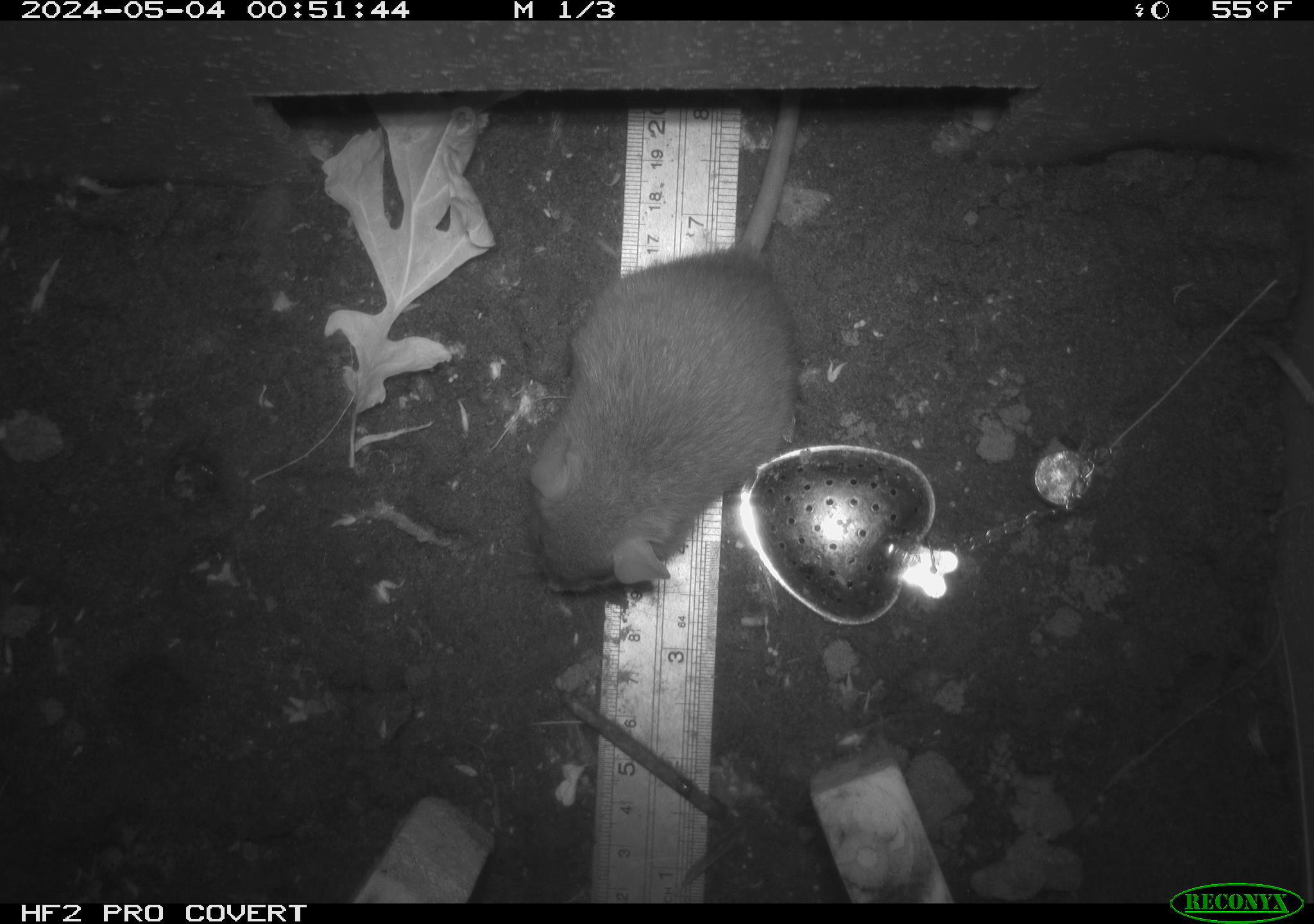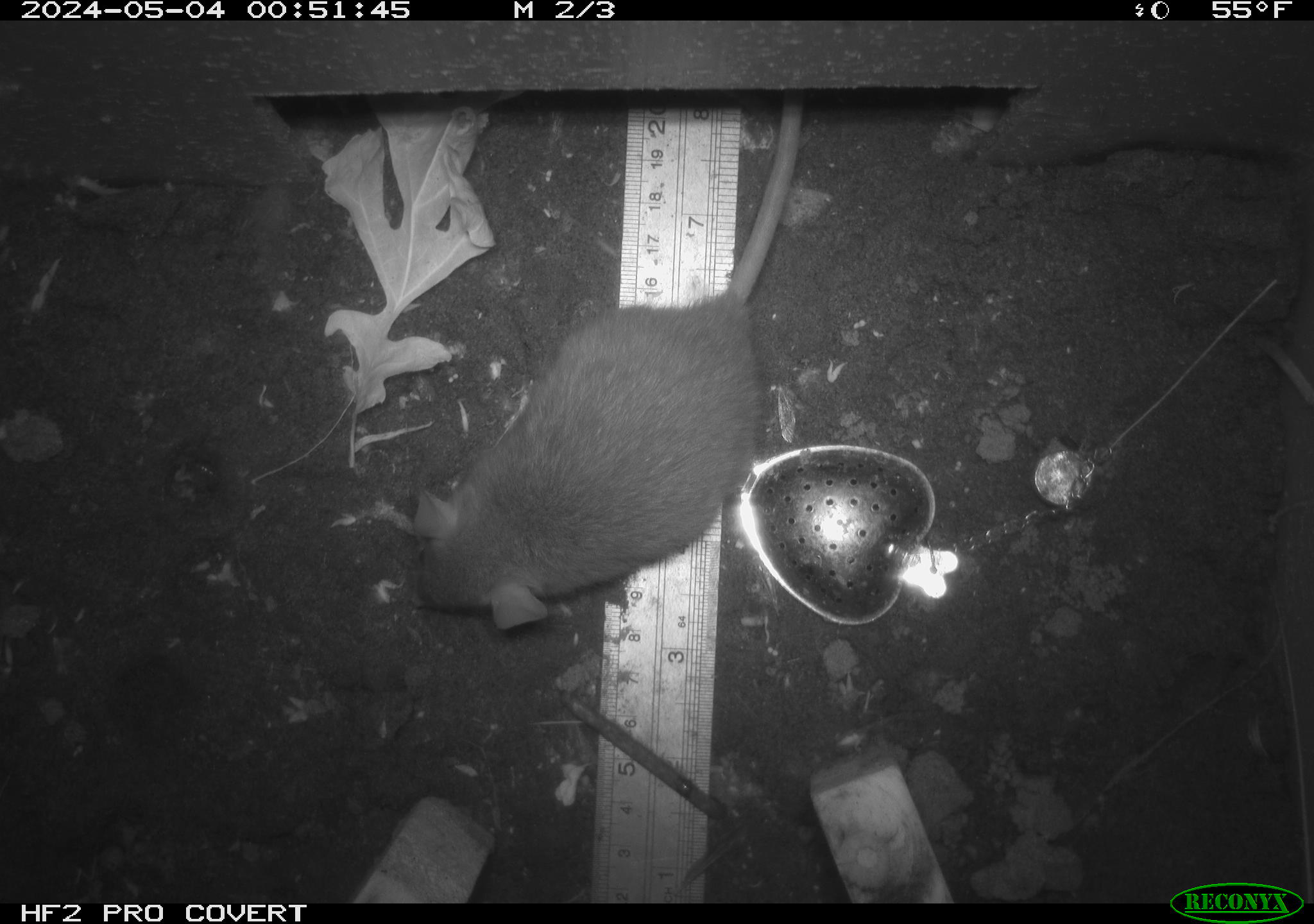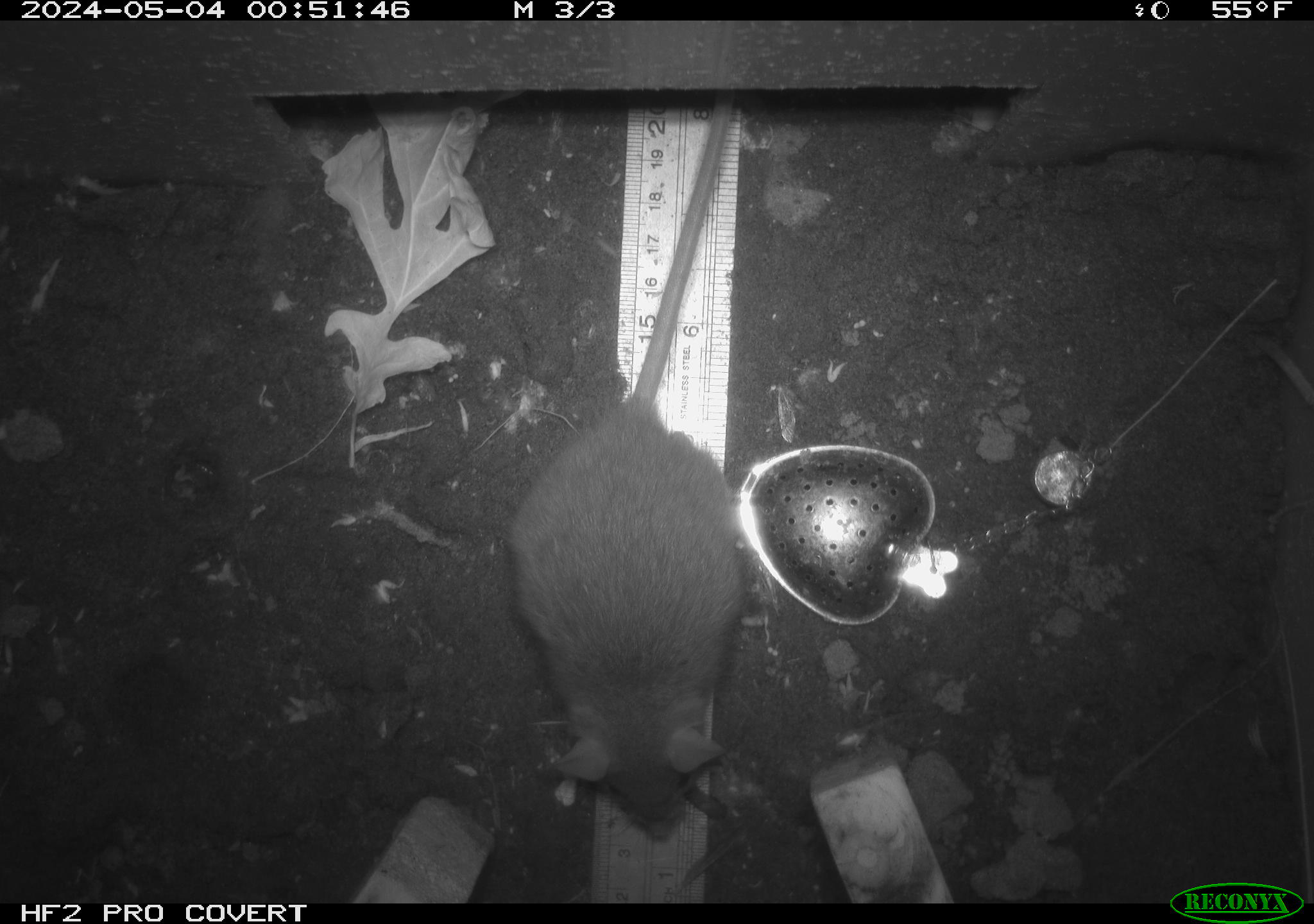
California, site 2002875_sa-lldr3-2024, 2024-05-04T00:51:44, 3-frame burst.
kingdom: Animalia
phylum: Chordata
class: Mammalia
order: Rodentia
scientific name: Rodentia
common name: rodent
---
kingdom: Animalia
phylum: Chordata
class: Mammalia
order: Rodentia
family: Muridae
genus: Rattus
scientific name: Rattus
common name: rat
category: rattus species